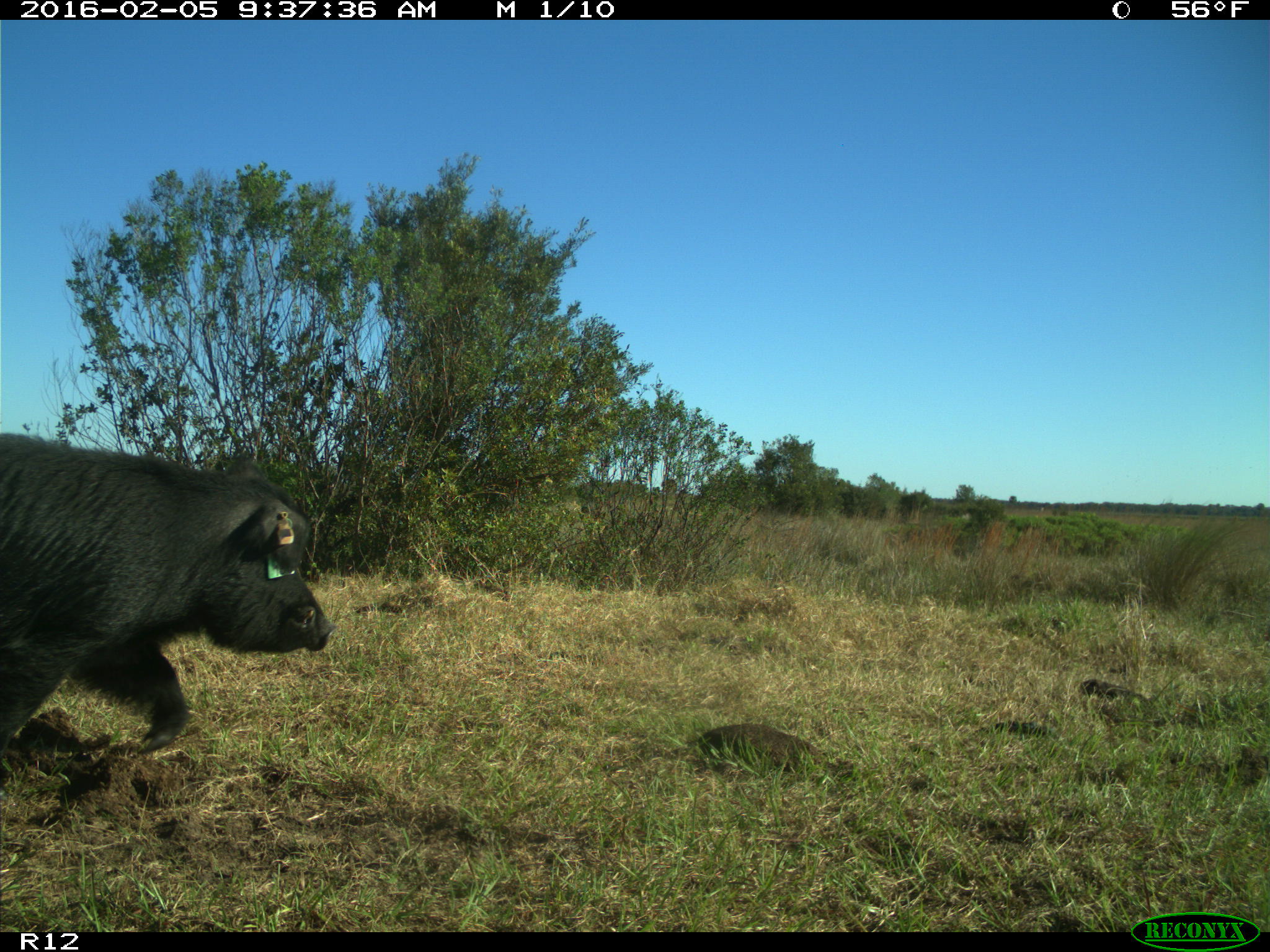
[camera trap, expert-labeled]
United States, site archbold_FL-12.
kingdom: Animalia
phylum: Chordata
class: Mammalia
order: Artiodactyla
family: Suidae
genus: Sus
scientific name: Sus scrofa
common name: wild boar